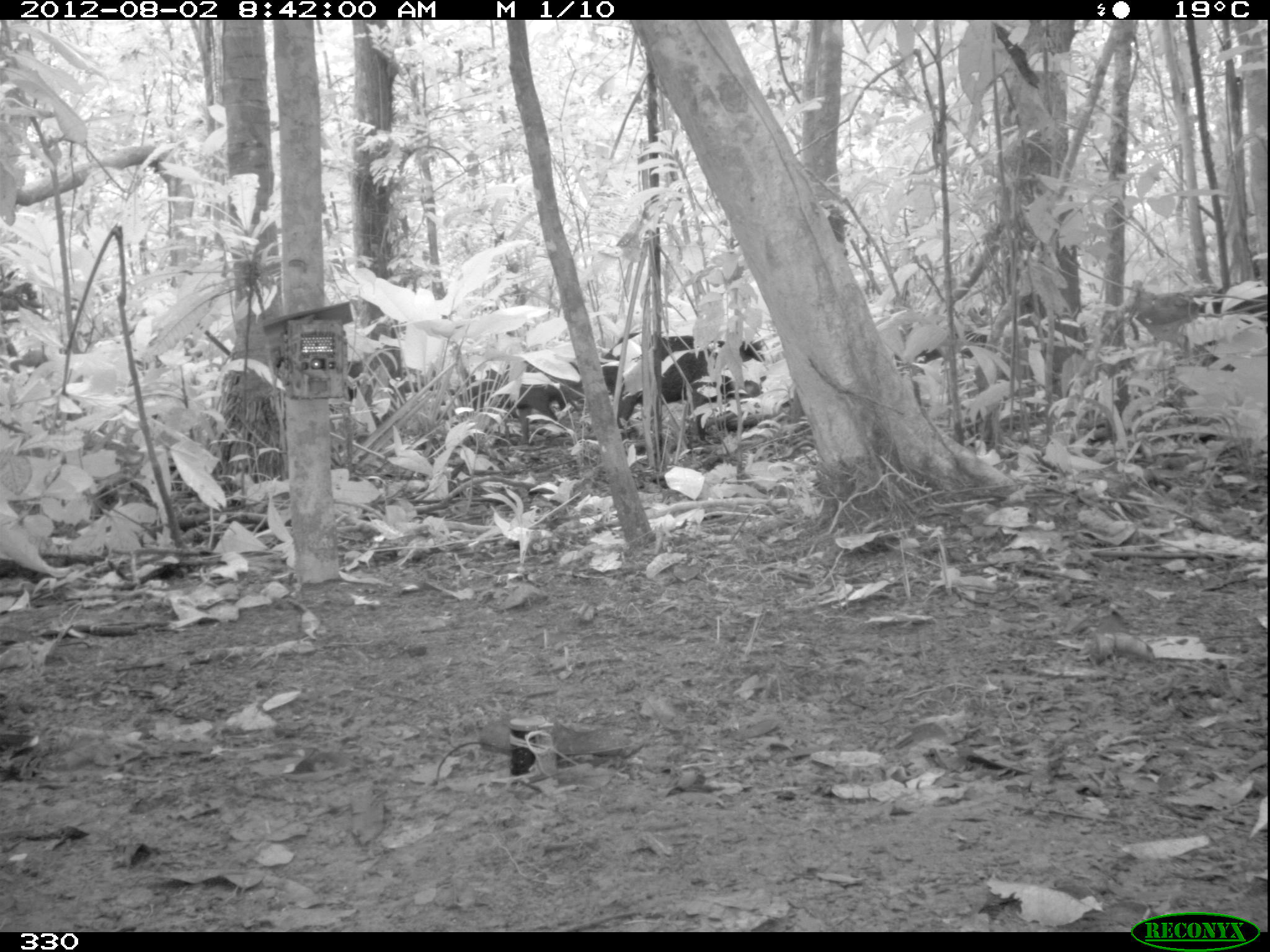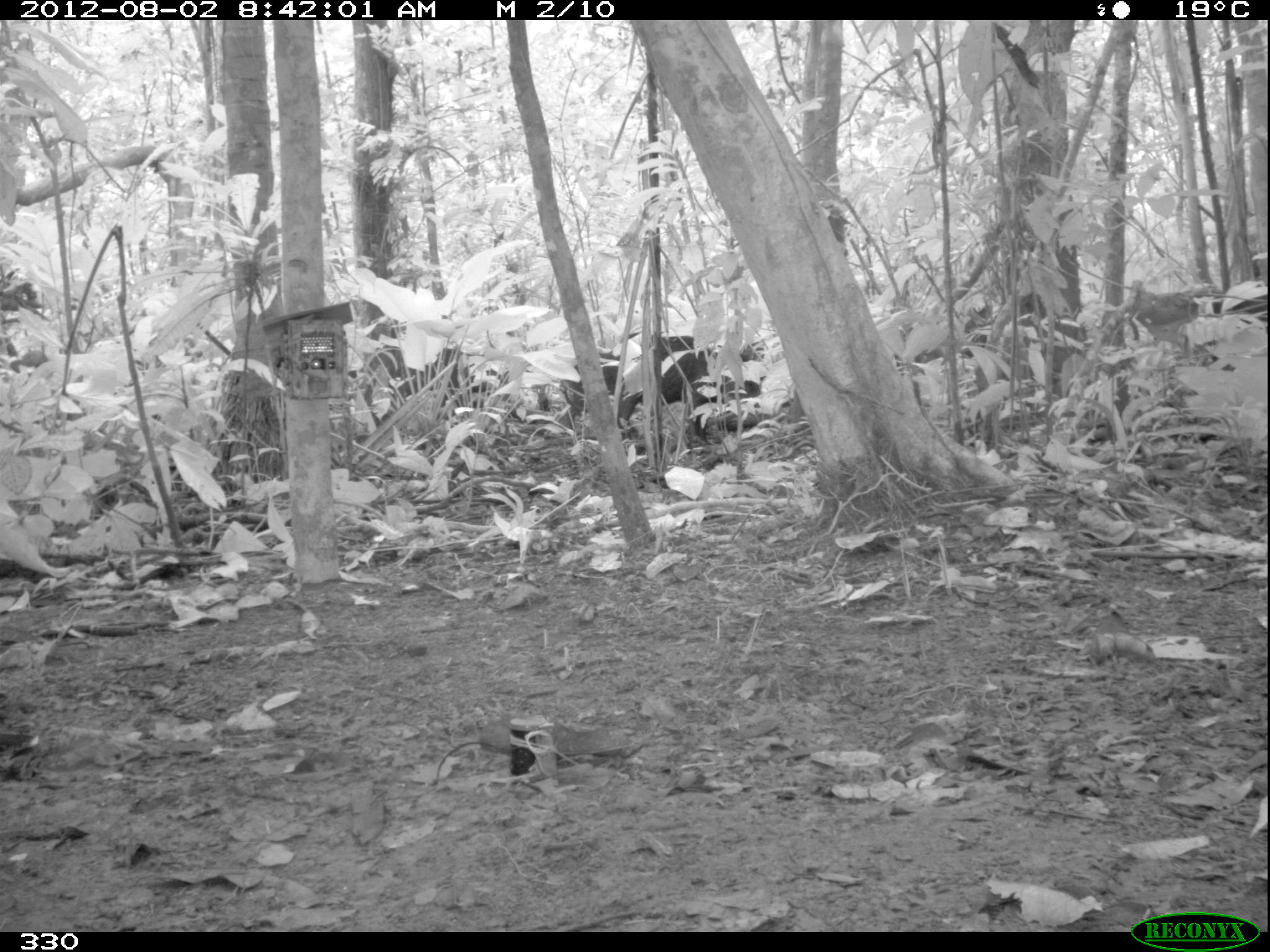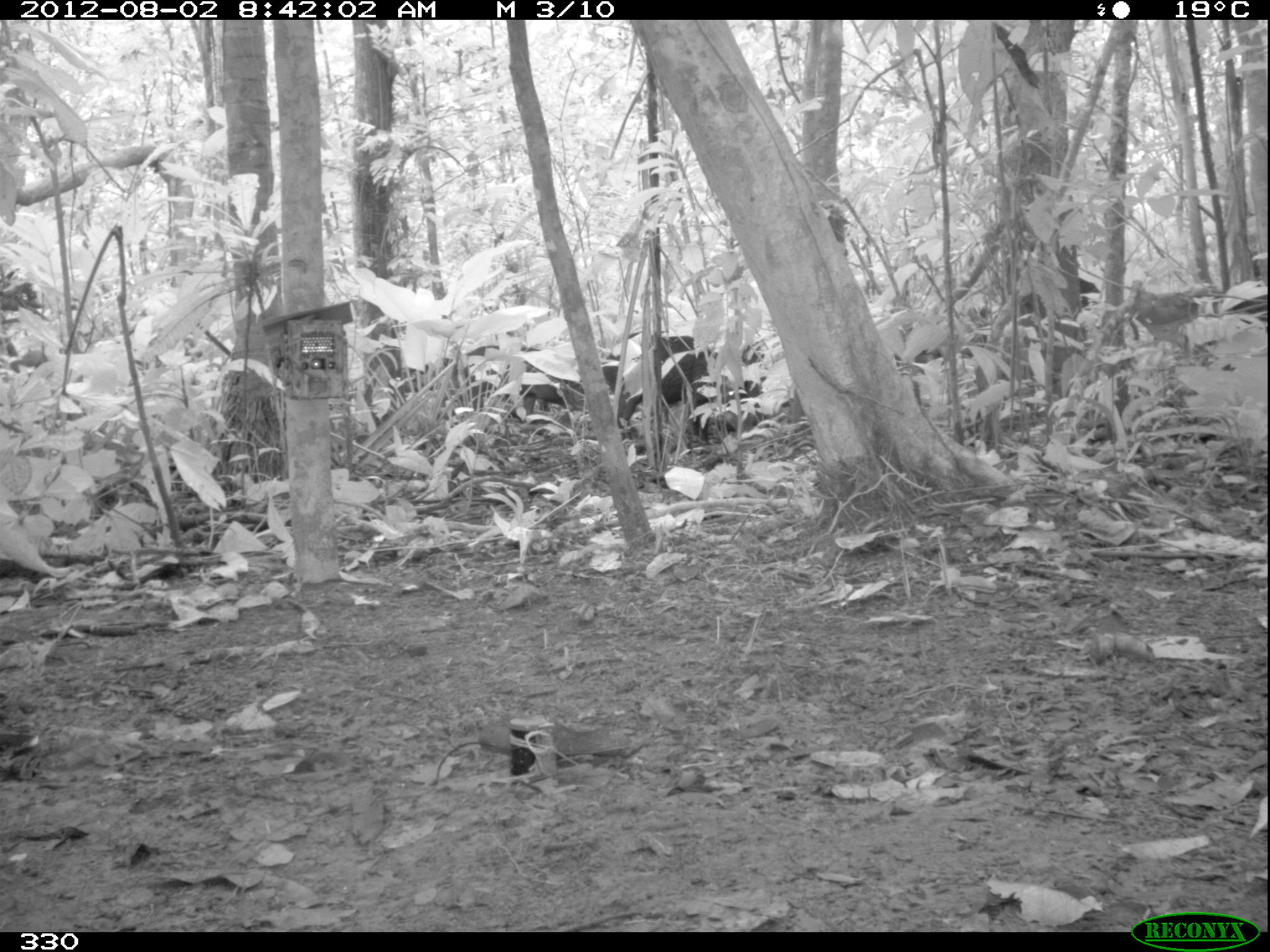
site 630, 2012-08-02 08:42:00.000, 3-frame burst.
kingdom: Animalia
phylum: Chordata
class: Mammalia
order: Artiodactyla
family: Tayassuidae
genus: Tayassu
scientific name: Tayassu pecari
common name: white-lipped peccary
Tayassu pecari (white-lipped peccary).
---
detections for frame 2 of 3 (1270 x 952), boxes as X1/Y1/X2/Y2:
tayassu pecari: 561/328/765/457; 362/319/504/430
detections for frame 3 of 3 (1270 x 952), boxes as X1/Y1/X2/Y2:
tayassu pecari: 599/329/766/456; 448/342/584/424